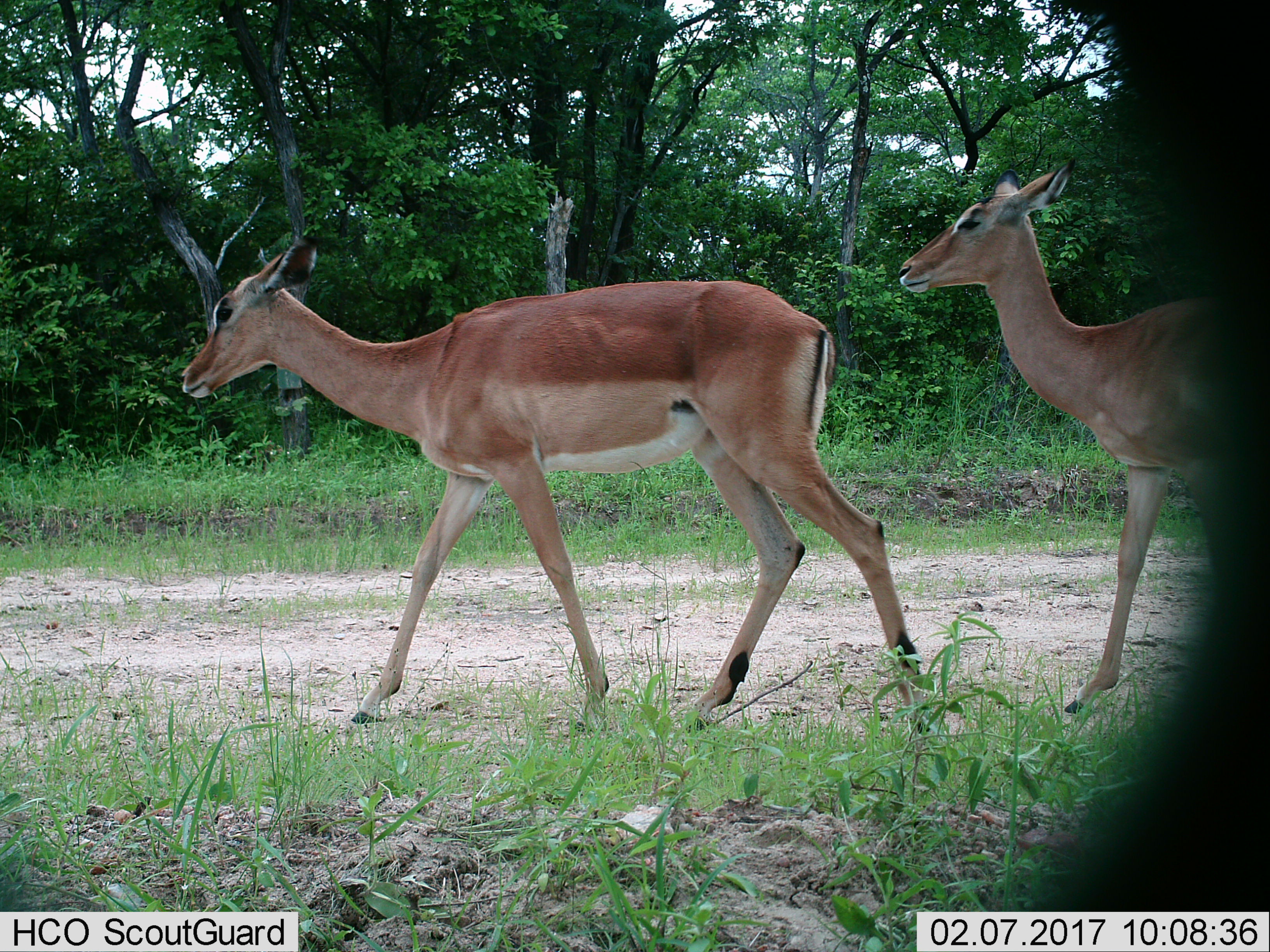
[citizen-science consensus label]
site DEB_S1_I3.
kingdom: Animalia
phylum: Chordata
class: Mammalia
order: Artiodactyla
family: Bovidae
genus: Aepyceros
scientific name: Aepyceros melampus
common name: impala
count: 2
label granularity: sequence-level